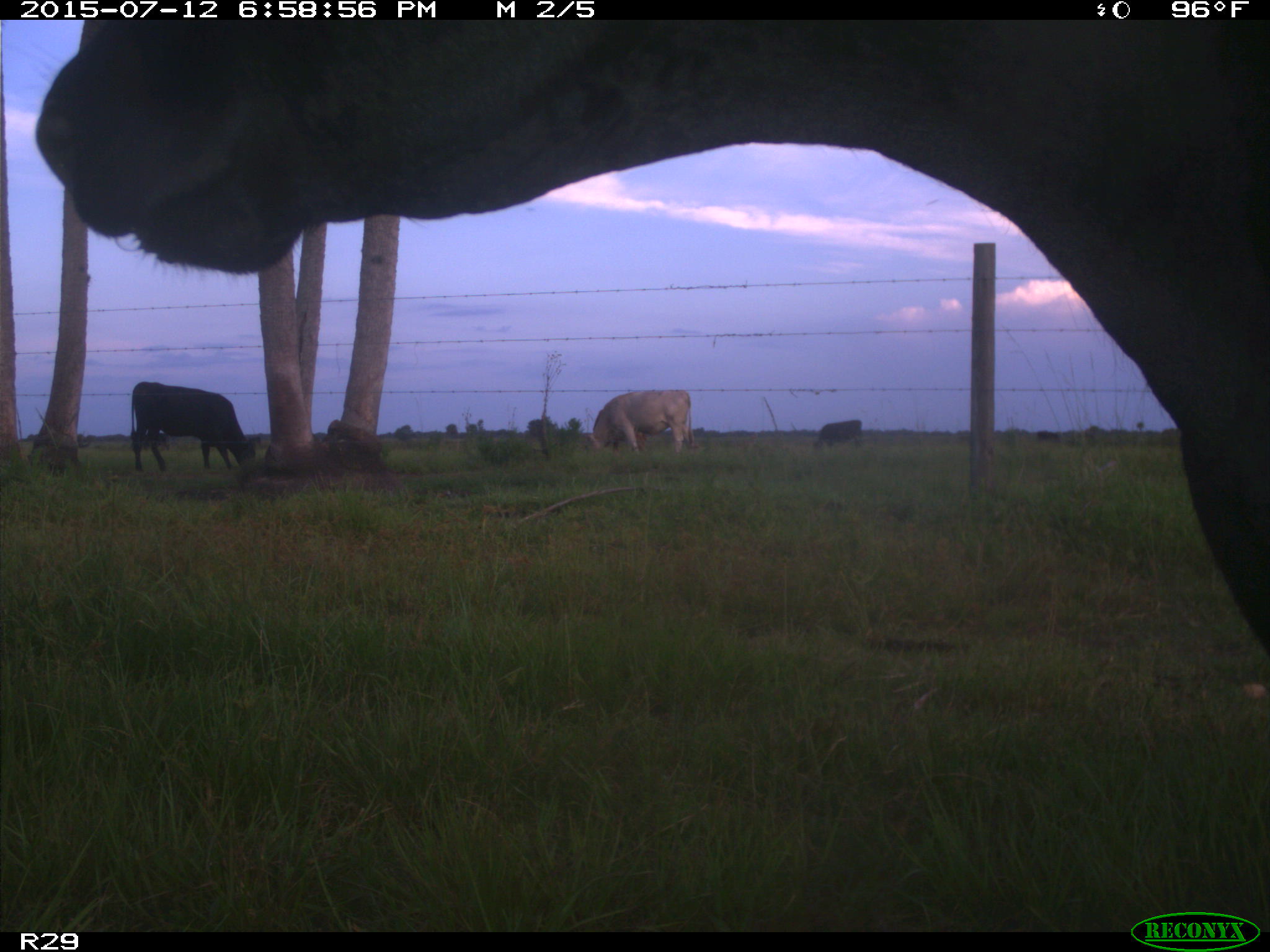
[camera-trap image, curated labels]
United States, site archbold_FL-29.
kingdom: Animalia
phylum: Chordata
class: Mammalia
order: Artiodactyla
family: Bovidae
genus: Bos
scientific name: Bos taurus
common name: domestic cow